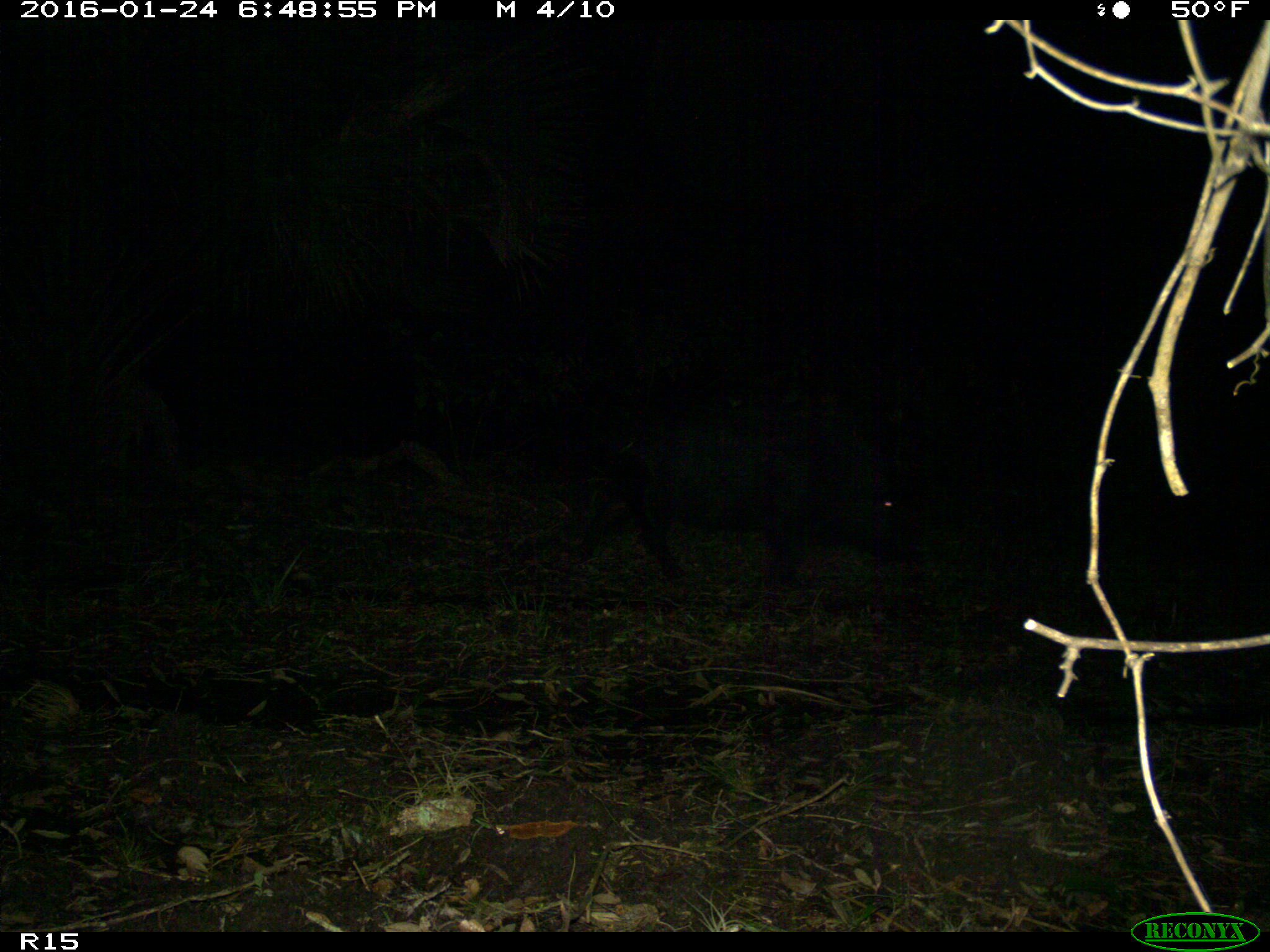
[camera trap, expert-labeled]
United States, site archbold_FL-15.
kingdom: Animalia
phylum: Chordata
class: Mammalia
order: Artiodactyla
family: Suidae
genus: Sus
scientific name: Sus scrofa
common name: wild boar